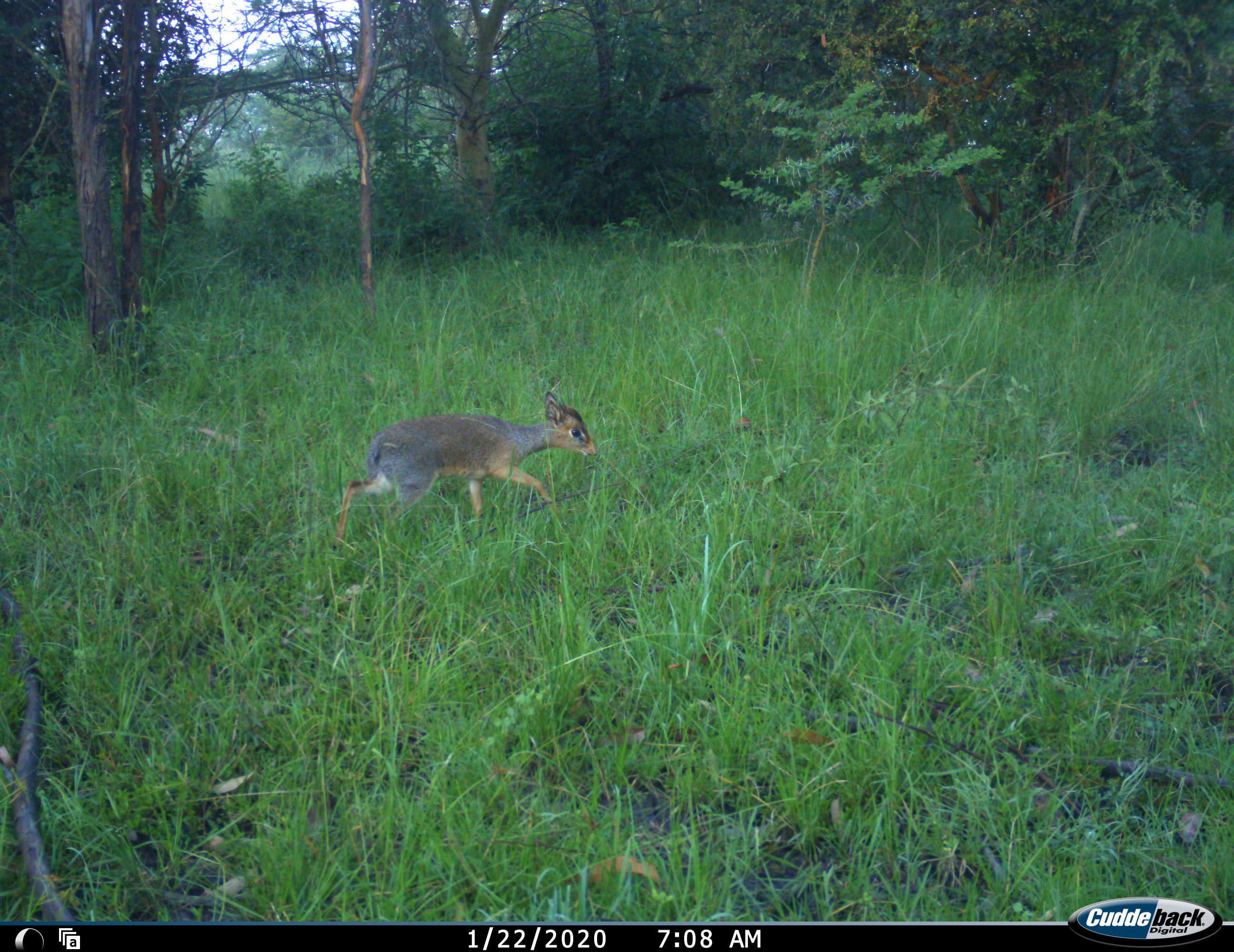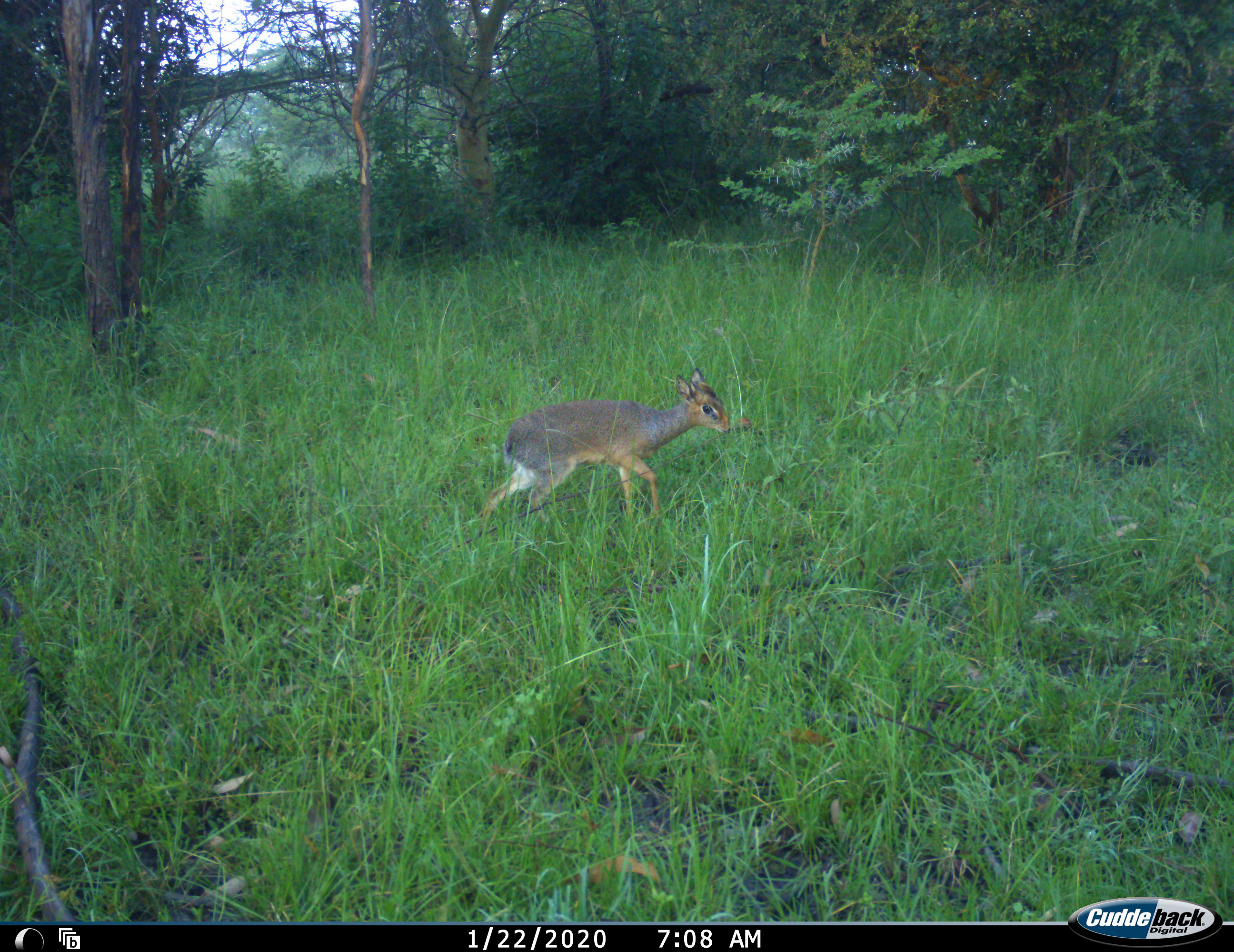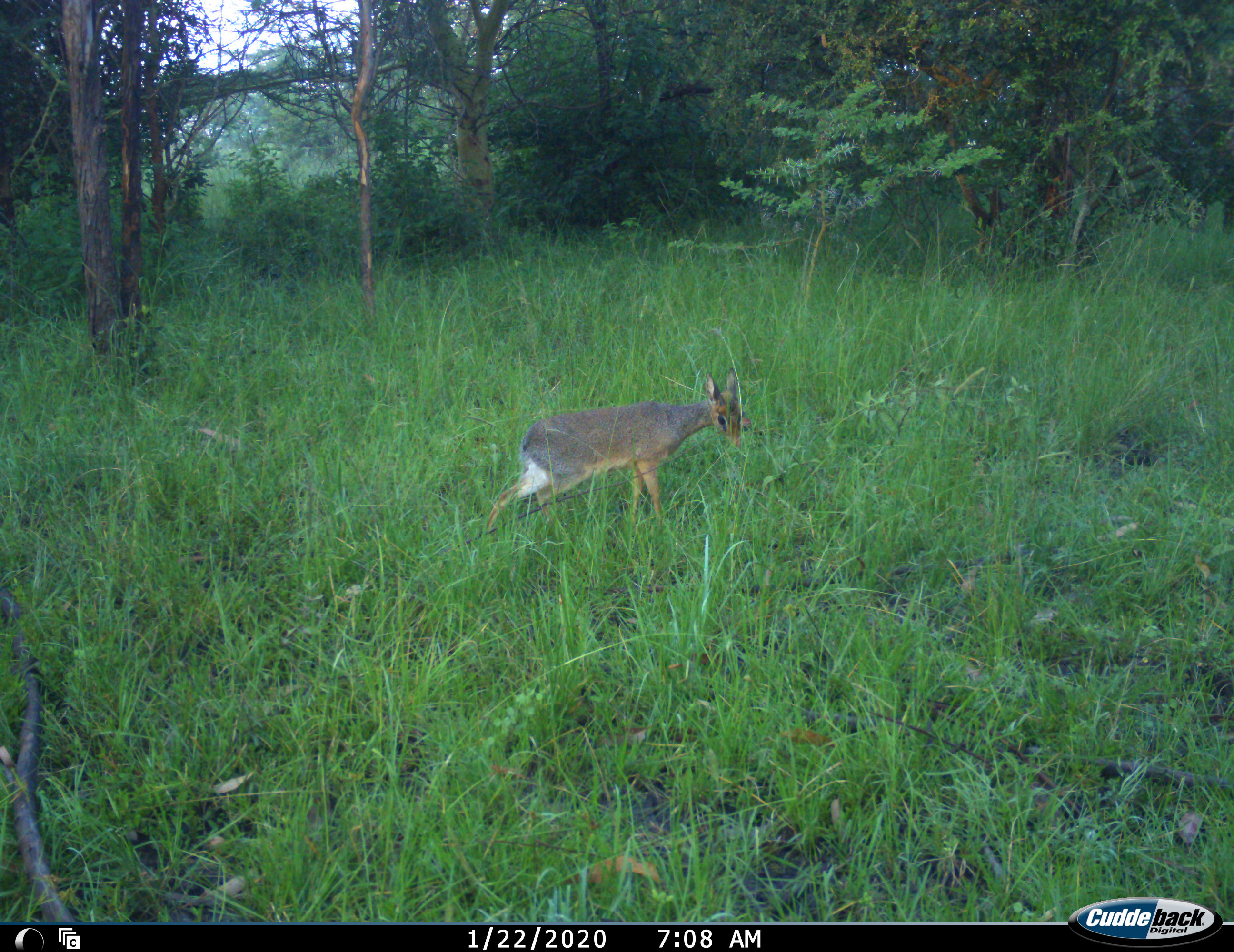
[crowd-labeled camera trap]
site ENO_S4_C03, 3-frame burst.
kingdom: Animalia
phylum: Chordata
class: Mammalia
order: Artiodactyla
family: Bovidae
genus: Madoqua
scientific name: Madoqua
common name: dik-dik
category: dikdik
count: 1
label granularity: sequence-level